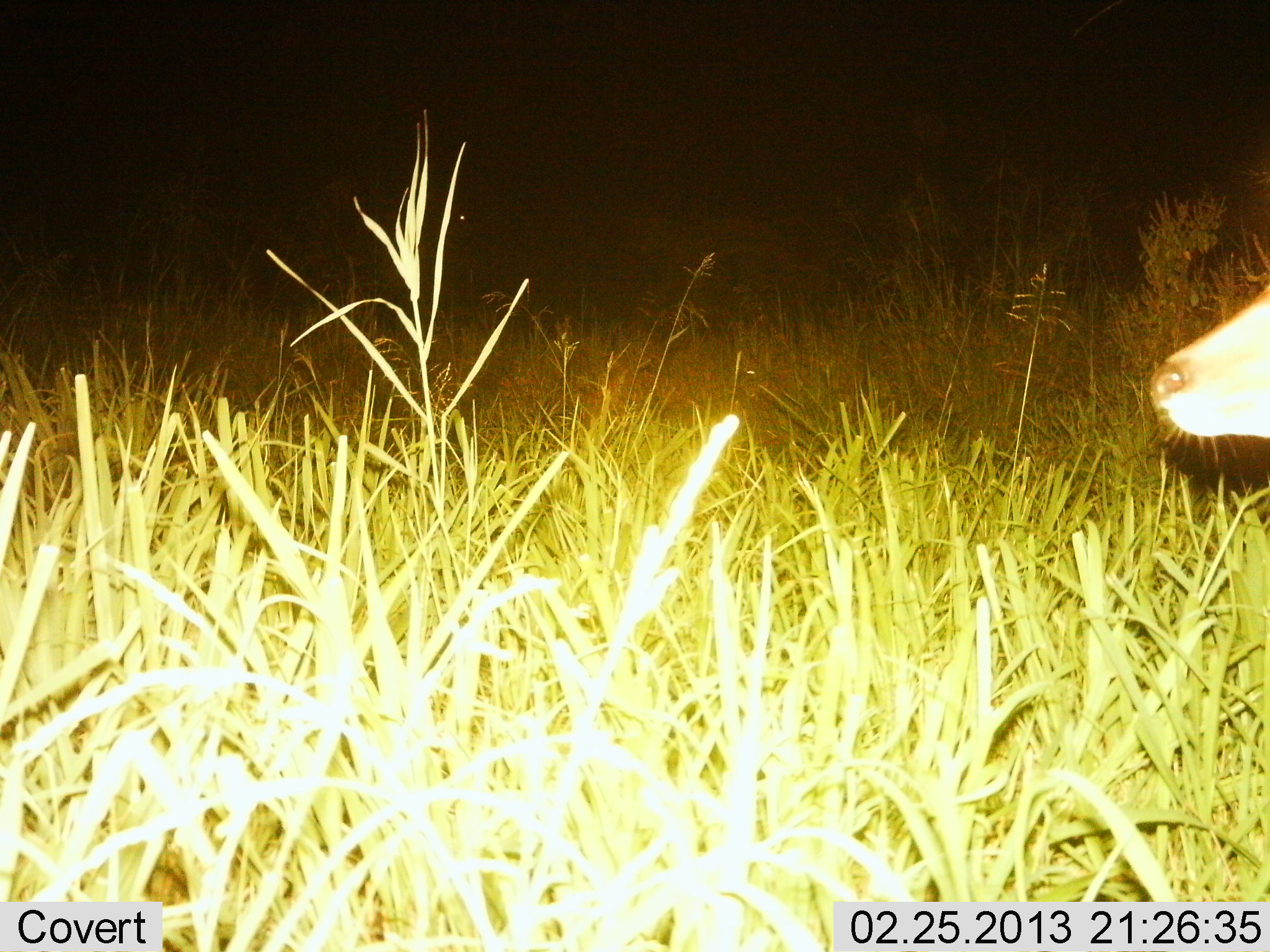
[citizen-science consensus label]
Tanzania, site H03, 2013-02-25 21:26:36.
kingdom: Animalia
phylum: Chordata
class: Mammalia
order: Artiodactyla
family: Bovidae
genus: Redunca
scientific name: Redunca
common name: reedbuck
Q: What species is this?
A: Reedbuck (Redunca).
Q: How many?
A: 1.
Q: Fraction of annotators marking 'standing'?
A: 88%.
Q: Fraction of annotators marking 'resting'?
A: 0%.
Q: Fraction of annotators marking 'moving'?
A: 12%.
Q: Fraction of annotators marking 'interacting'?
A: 0%.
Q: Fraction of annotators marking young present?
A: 0%.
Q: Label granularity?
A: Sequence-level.